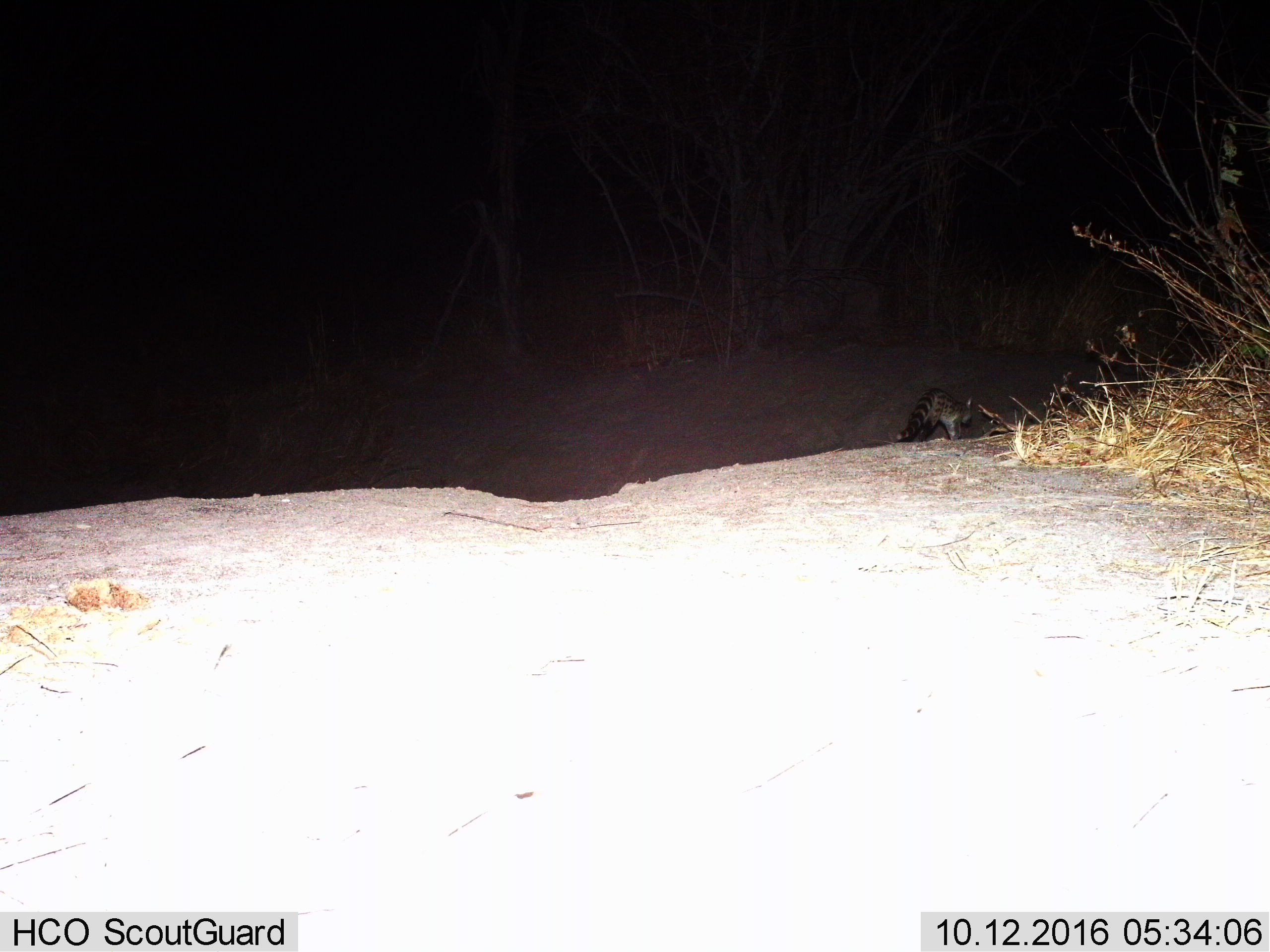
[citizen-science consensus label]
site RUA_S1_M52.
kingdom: Animalia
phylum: Chordata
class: Mammalia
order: Carnivora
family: Viverridae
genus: Genetta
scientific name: Genetta genetta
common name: small-spotted genet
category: genetcommonsmallspotted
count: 1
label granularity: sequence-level